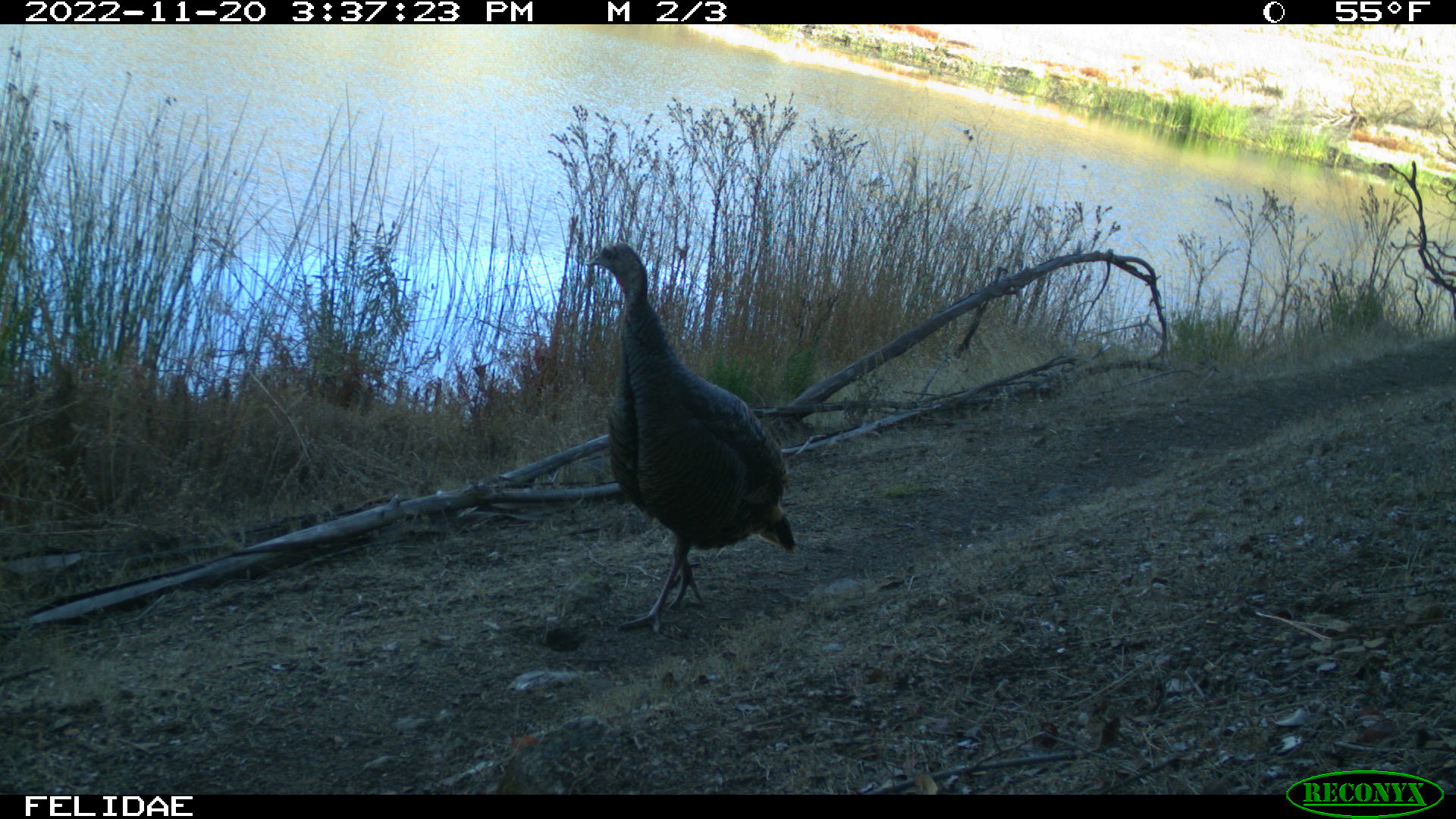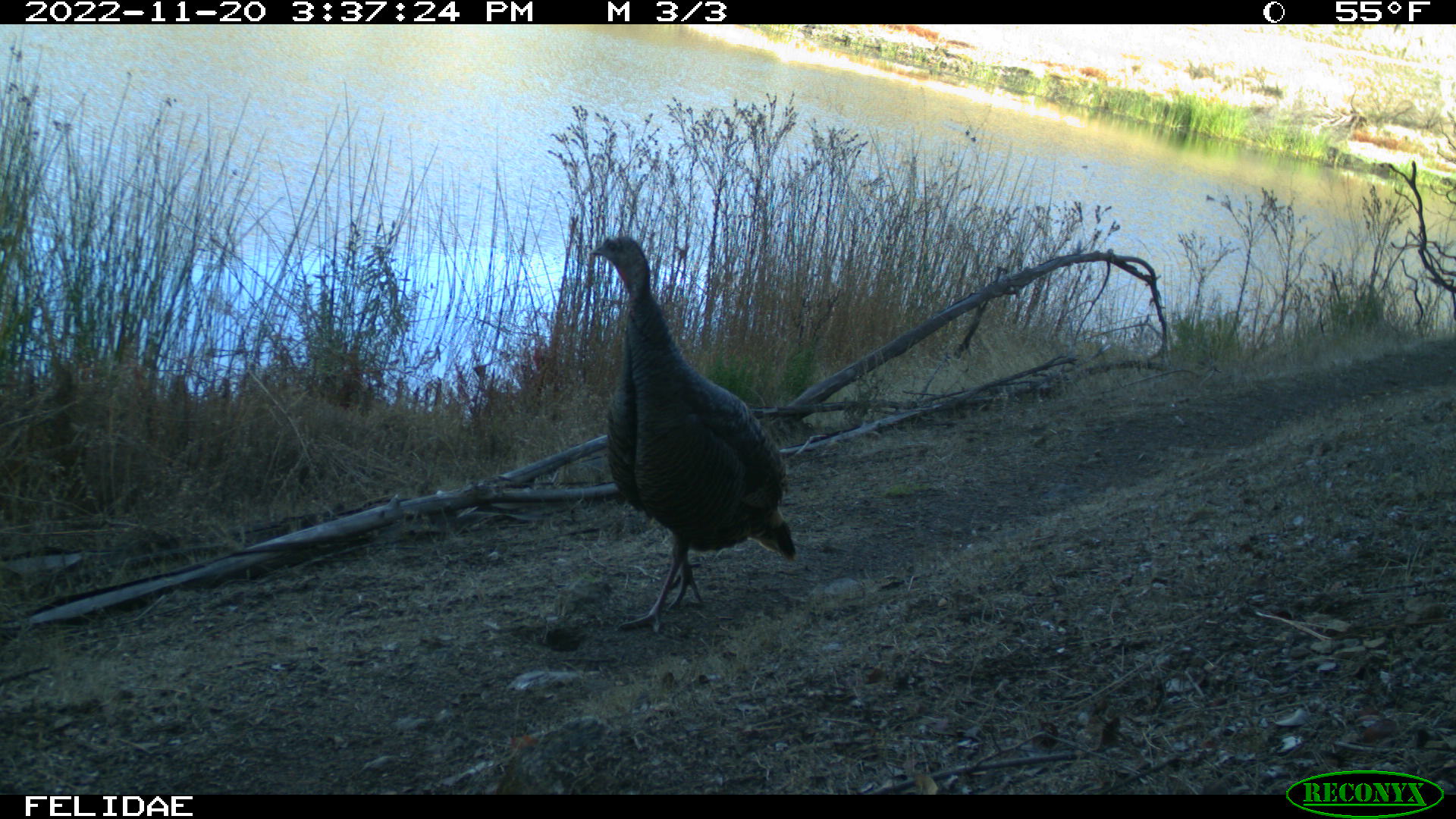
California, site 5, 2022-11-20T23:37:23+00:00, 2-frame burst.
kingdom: Animalia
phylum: Chordata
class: Aves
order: Galliformes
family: Phasianidae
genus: Meleagris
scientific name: Meleagris gallopavo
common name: turkey